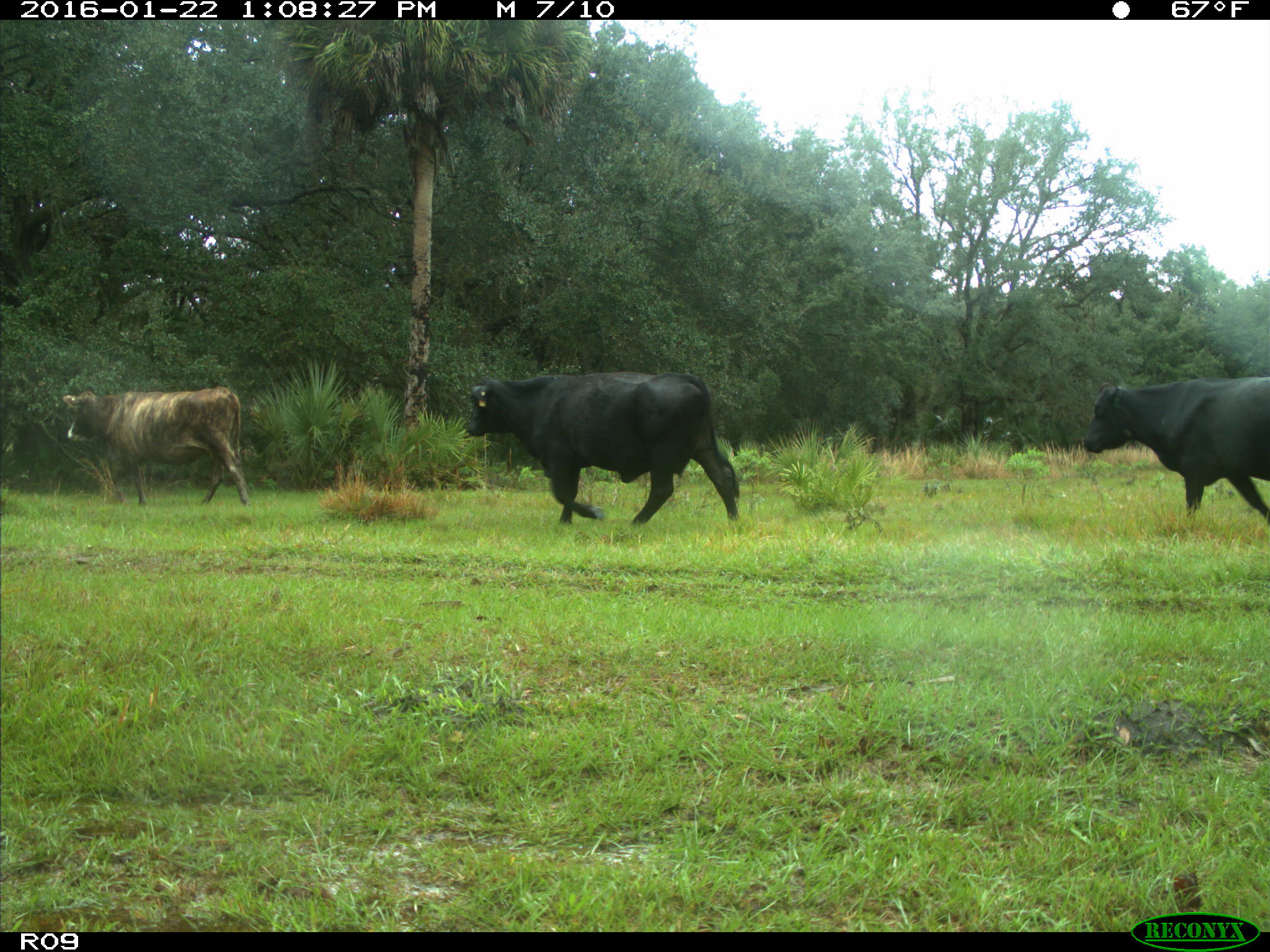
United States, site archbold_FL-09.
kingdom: Animalia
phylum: Chordata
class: Mammalia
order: Artiodactyla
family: Bovidae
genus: Bos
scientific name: Bos taurus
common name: domestic cow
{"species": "Bos taurus (domestic cow)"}